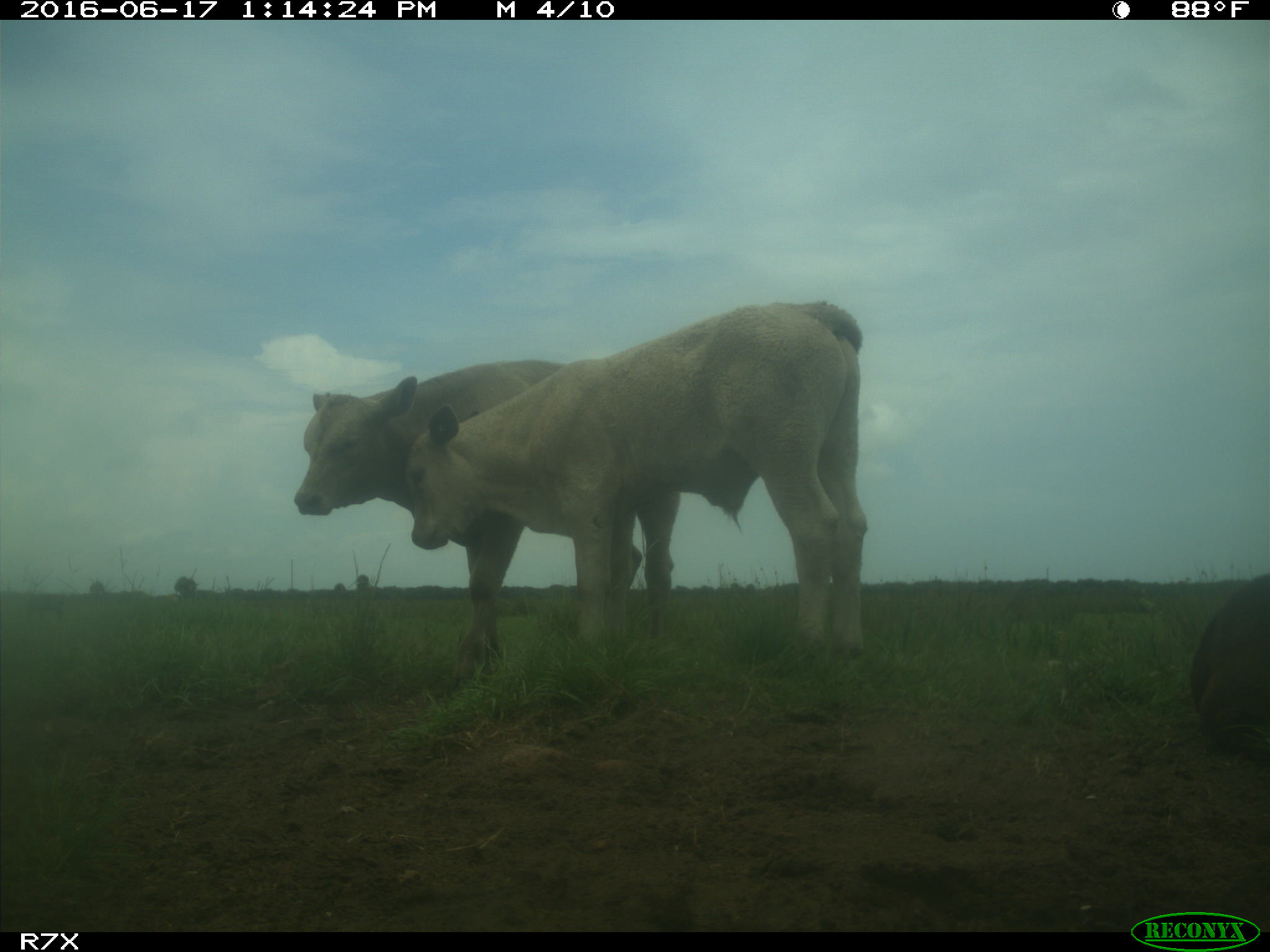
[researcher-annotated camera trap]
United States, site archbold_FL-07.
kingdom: Animalia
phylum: Chordata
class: Mammalia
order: Artiodactyla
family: Bovidae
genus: Bos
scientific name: Bos taurus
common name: domestic cow